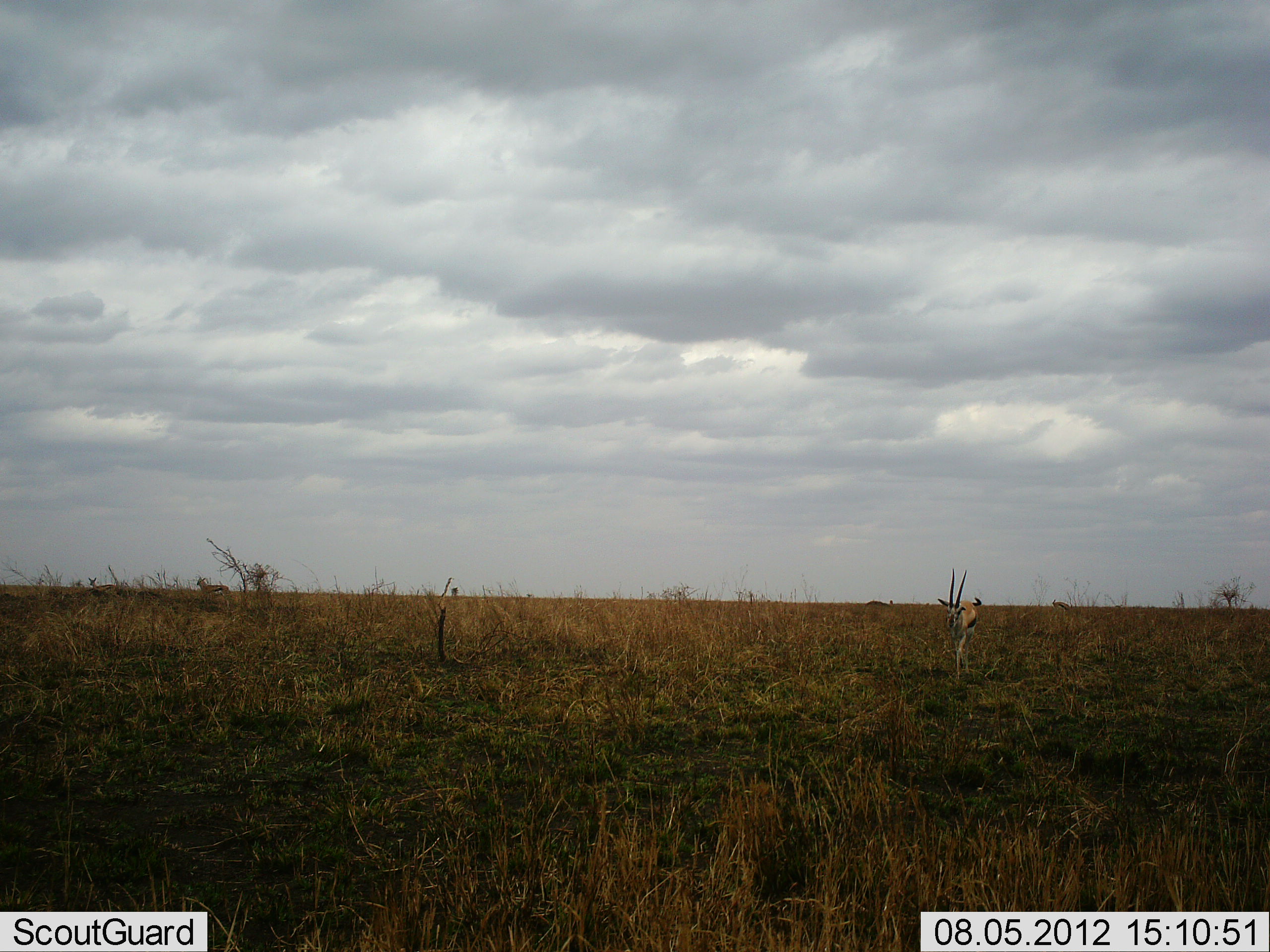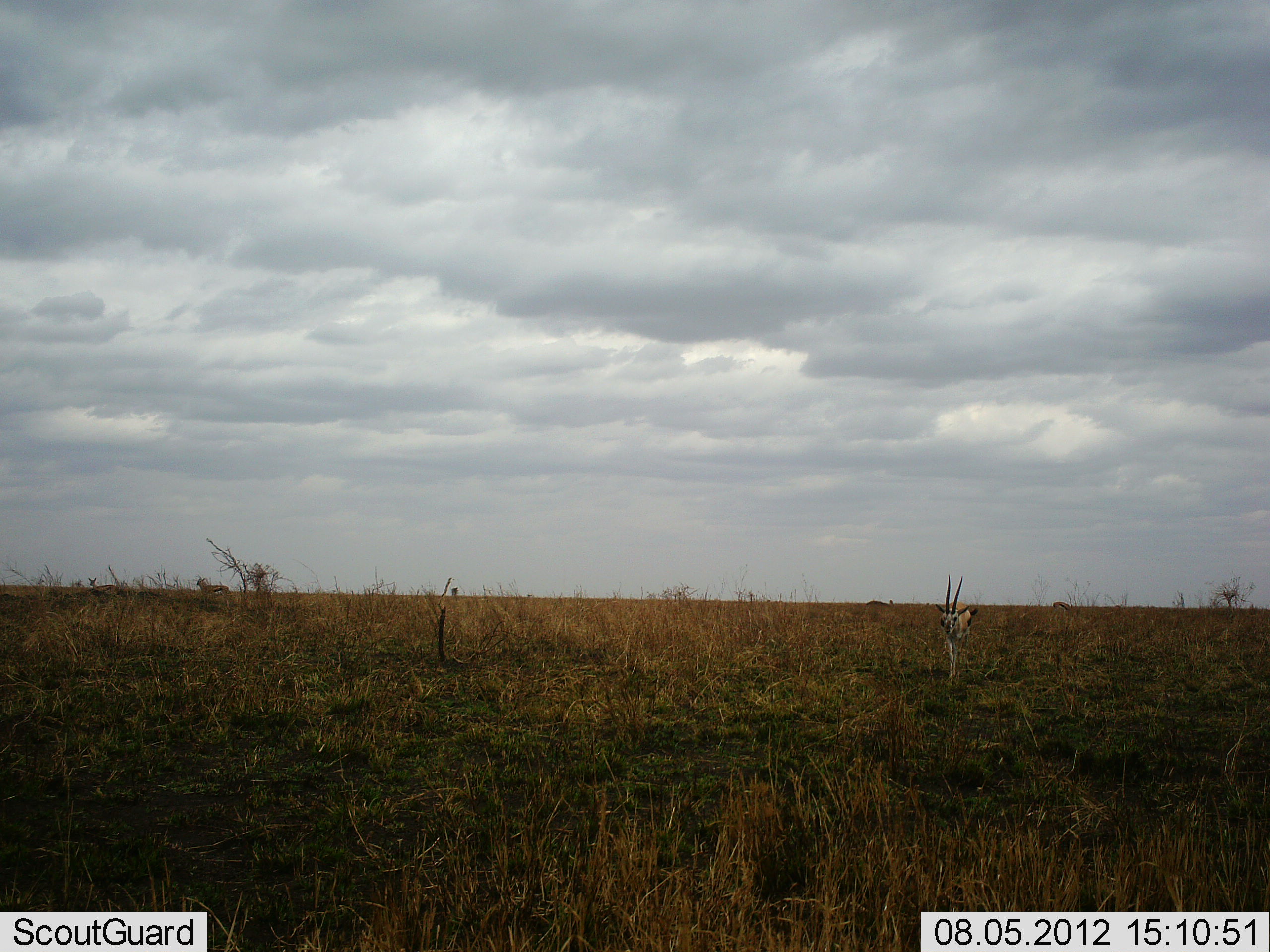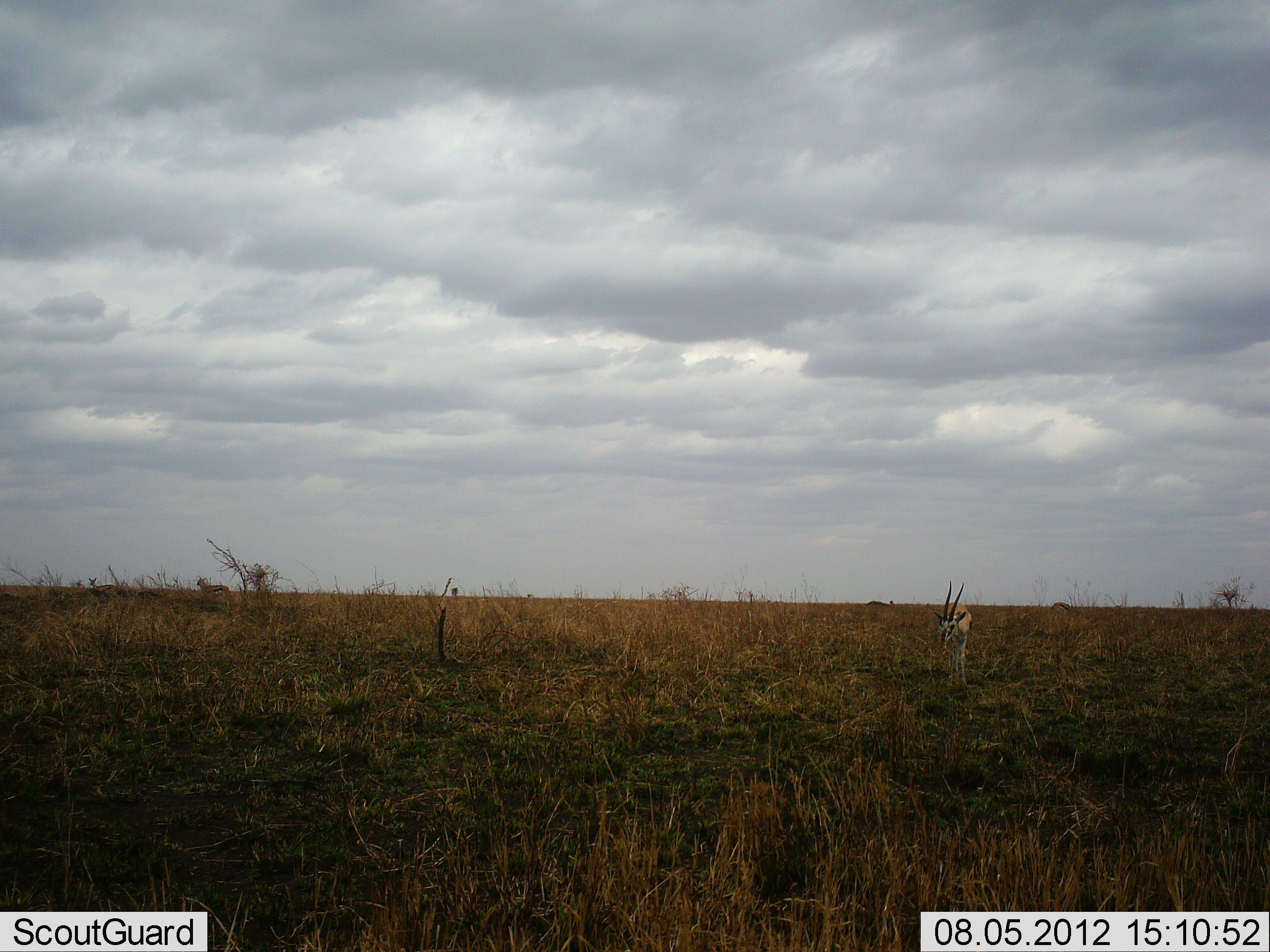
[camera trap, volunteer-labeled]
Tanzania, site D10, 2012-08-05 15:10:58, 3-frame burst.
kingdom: Animalia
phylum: Chordata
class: Mammalia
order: Artiodactyla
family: Bovidae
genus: Eudorcas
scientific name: Eudorcas thomsonii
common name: thomson's gazelle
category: gazellethomsons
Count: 1.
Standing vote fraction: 30%.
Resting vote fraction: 0%.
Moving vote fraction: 90%.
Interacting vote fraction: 0%.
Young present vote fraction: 0%.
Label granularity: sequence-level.